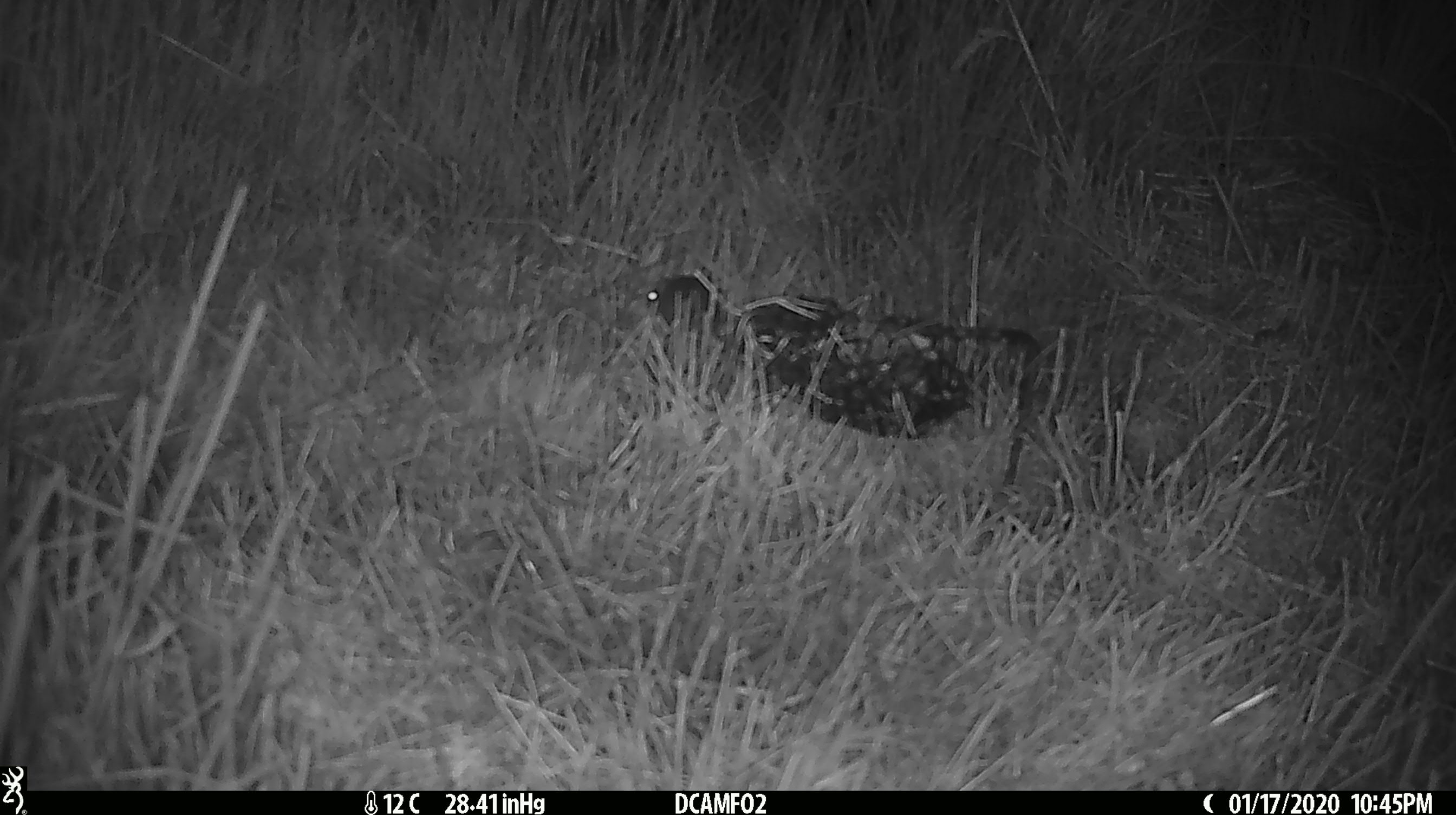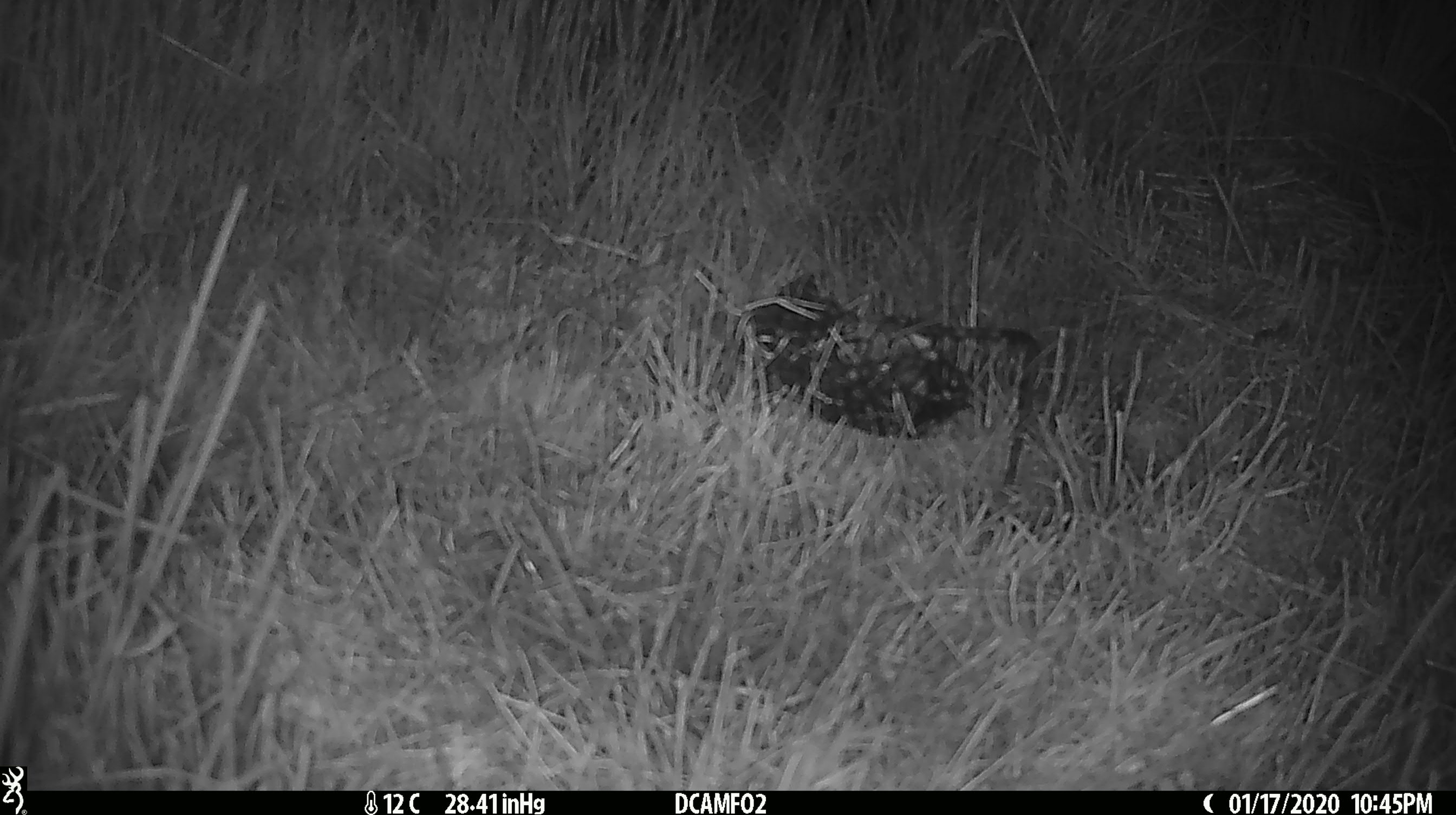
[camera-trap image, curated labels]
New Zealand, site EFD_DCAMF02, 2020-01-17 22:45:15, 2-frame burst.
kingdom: Animalia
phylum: Chordata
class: Mammalia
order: Rodentia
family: Muridae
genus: Mus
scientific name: Mus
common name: mouse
Mouse (Mus).